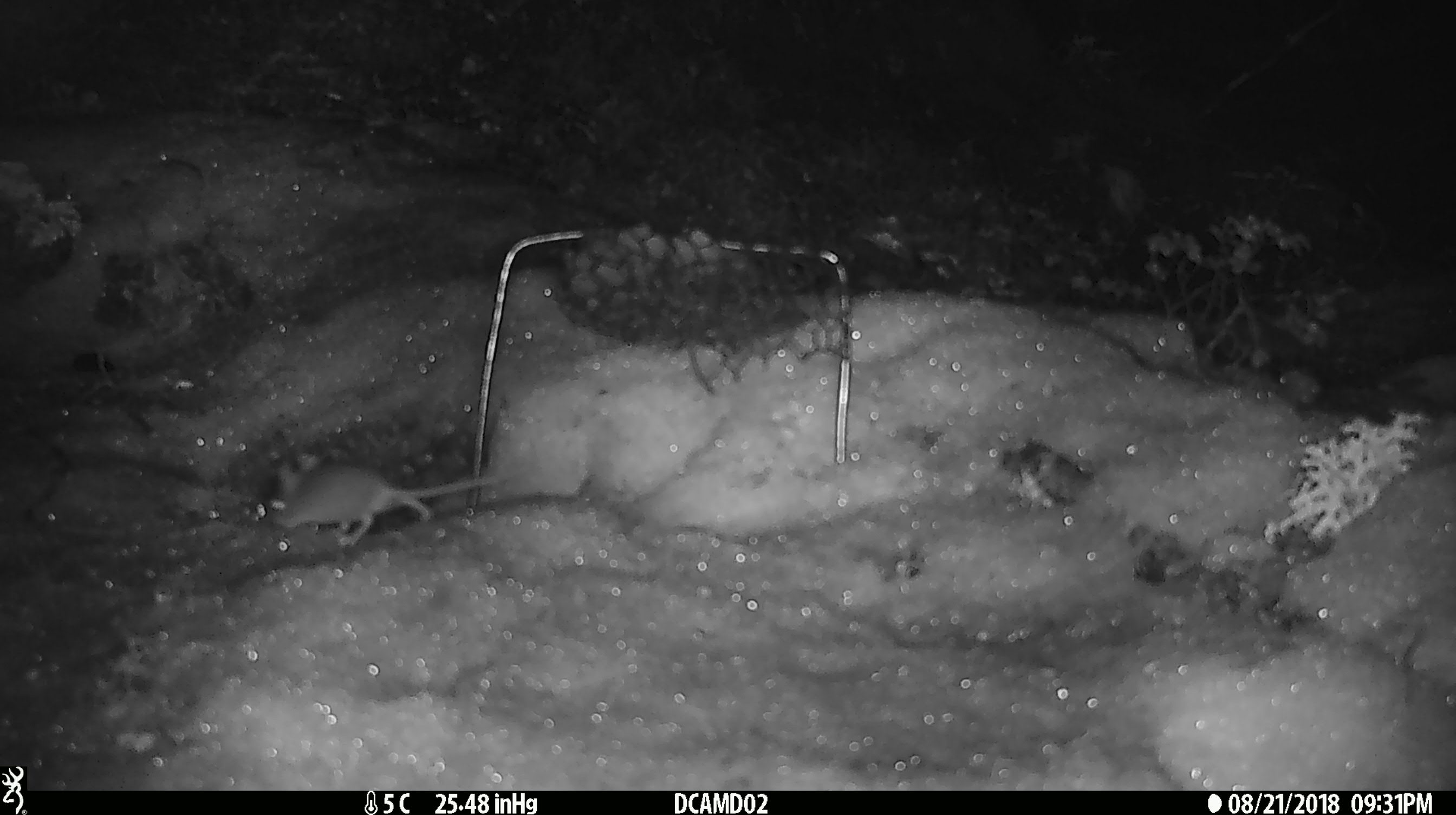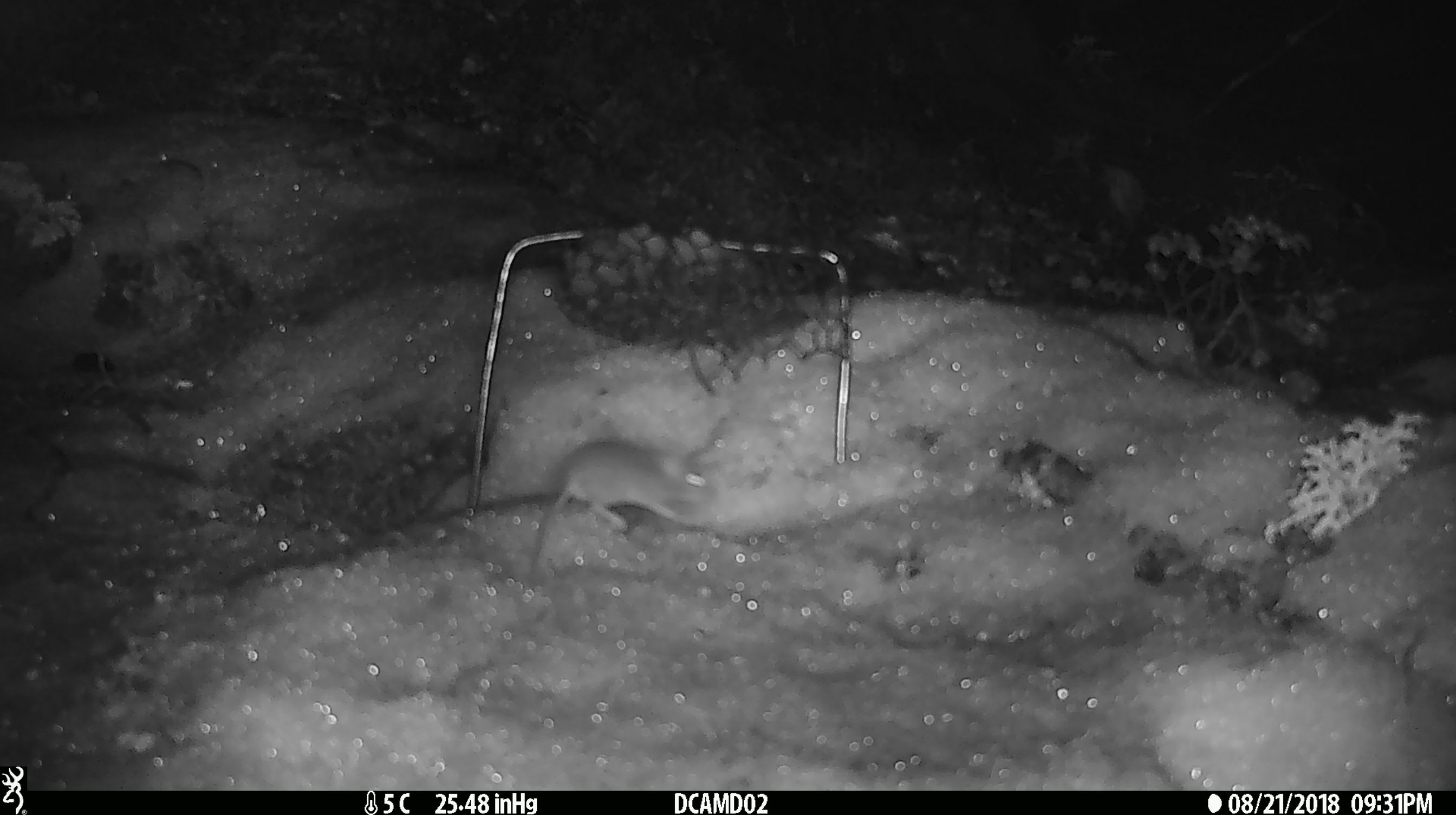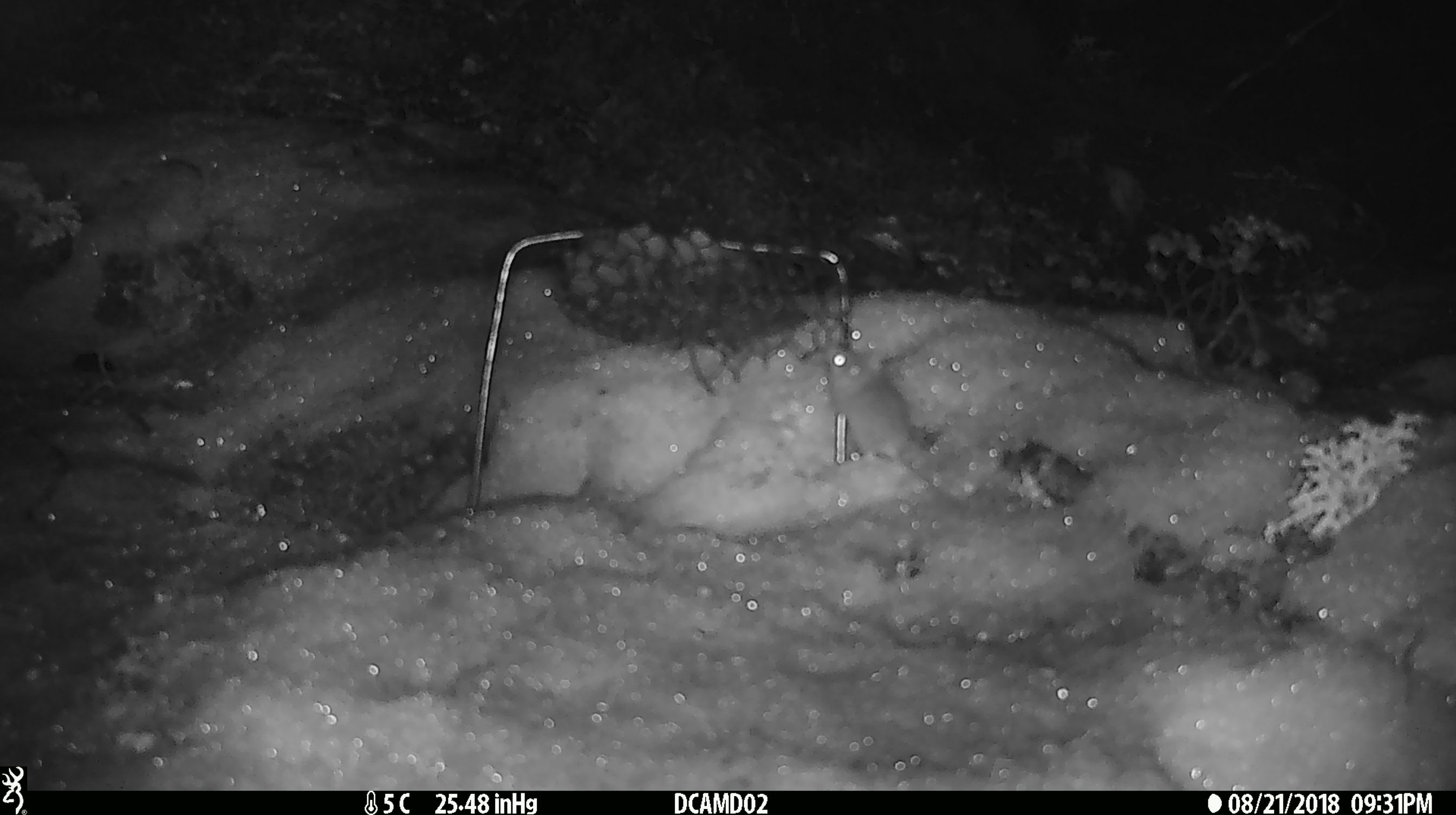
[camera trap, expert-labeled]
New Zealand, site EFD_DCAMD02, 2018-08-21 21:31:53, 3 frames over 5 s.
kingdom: Animalia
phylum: Chordata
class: Mammalia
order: Rodentia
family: Muridae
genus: Mus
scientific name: Mus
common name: mouse